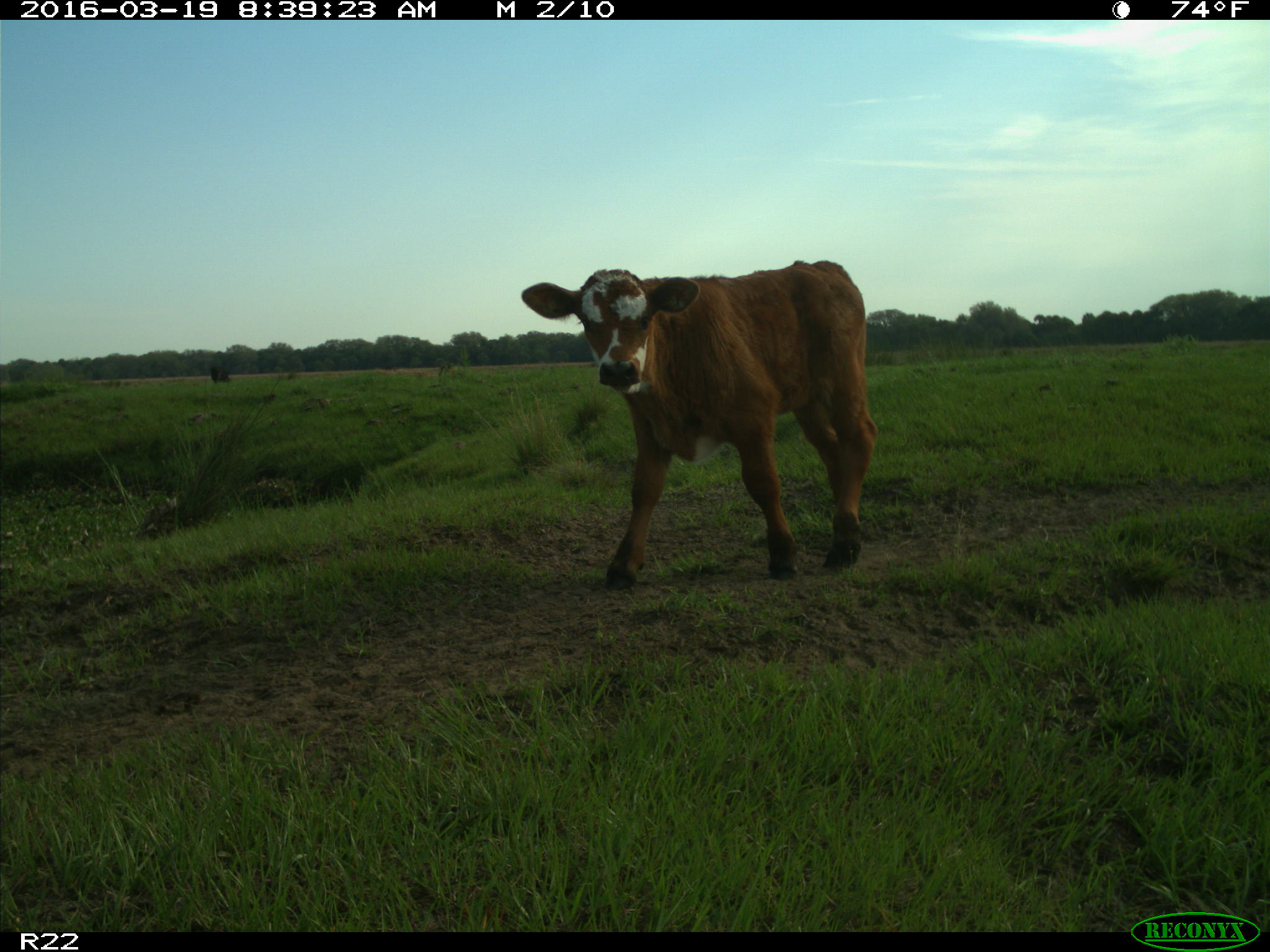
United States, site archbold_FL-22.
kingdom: Animalia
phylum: Chordata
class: Mammalia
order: Artiodactyla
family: Bovidae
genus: Bos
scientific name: Bos taurus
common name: domestic cow